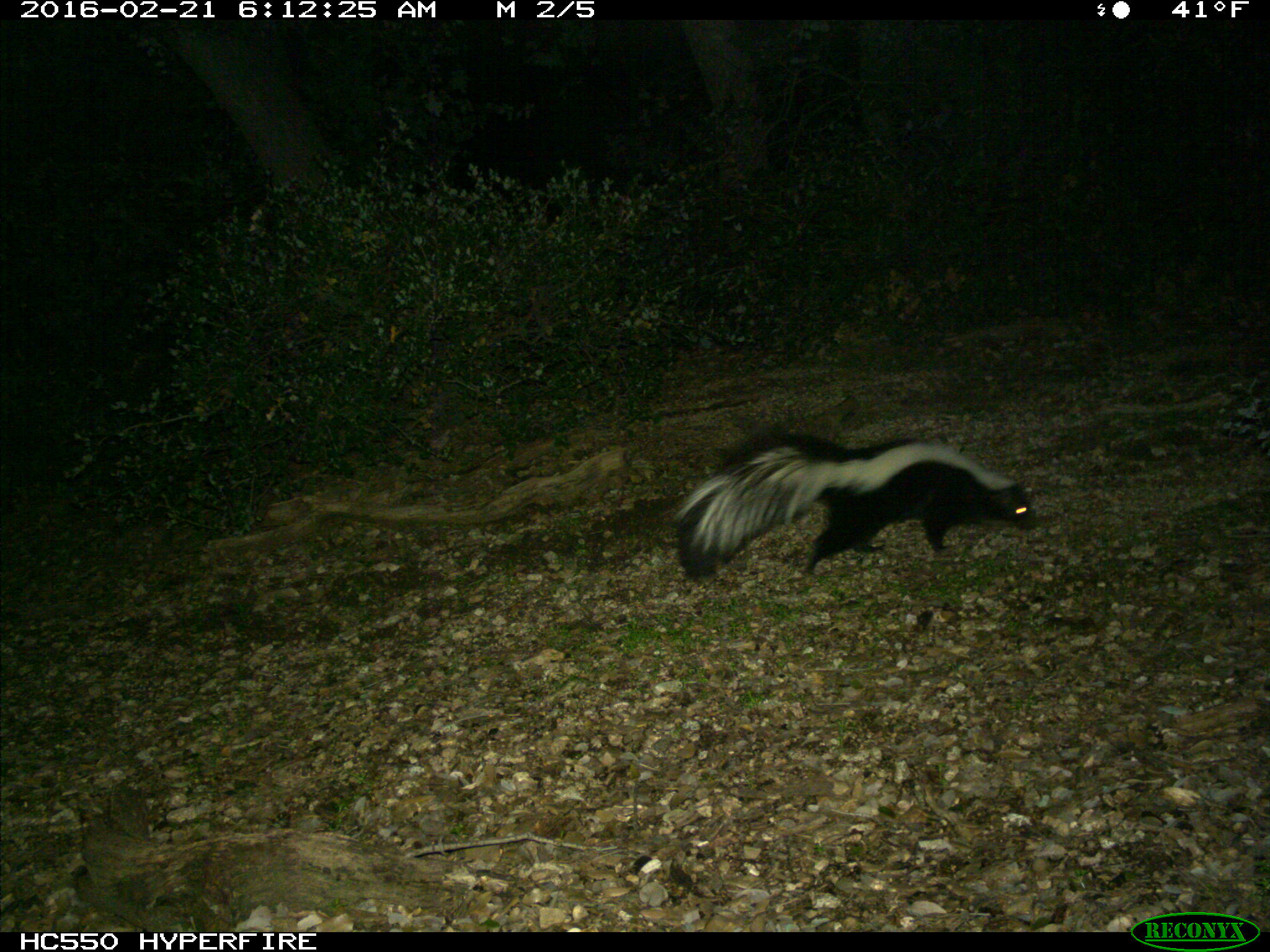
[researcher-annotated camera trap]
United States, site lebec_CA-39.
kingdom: Animalia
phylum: Chordata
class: Mammalia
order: Carnivora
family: Mephitidae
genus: Mephitis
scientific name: Mephitis mephitis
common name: striped skunk